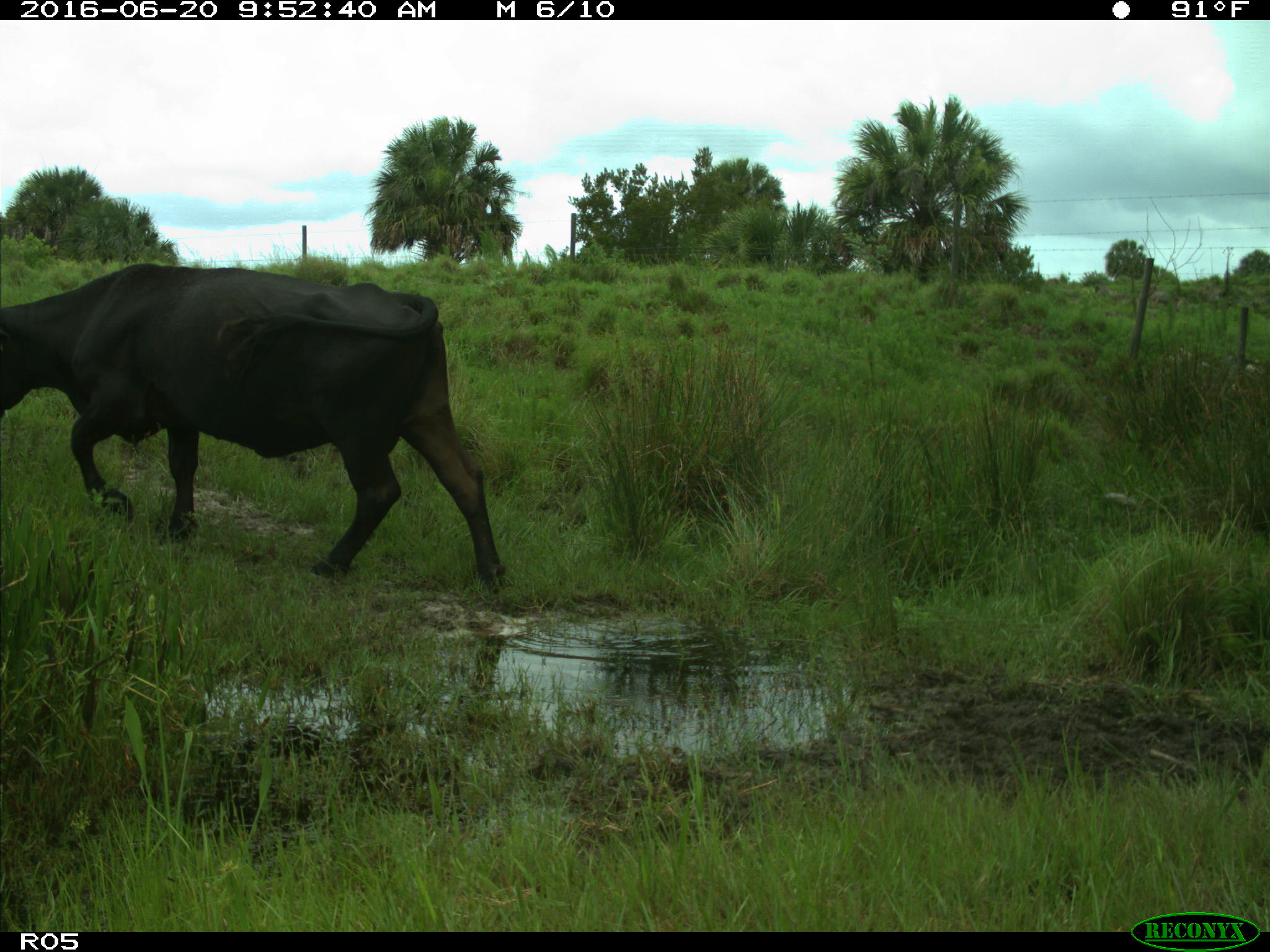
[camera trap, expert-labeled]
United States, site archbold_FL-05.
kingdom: Animalia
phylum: Chordata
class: Mammalia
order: Artiodactyla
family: Bovidae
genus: Bos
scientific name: Bos taurus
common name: domestic cow